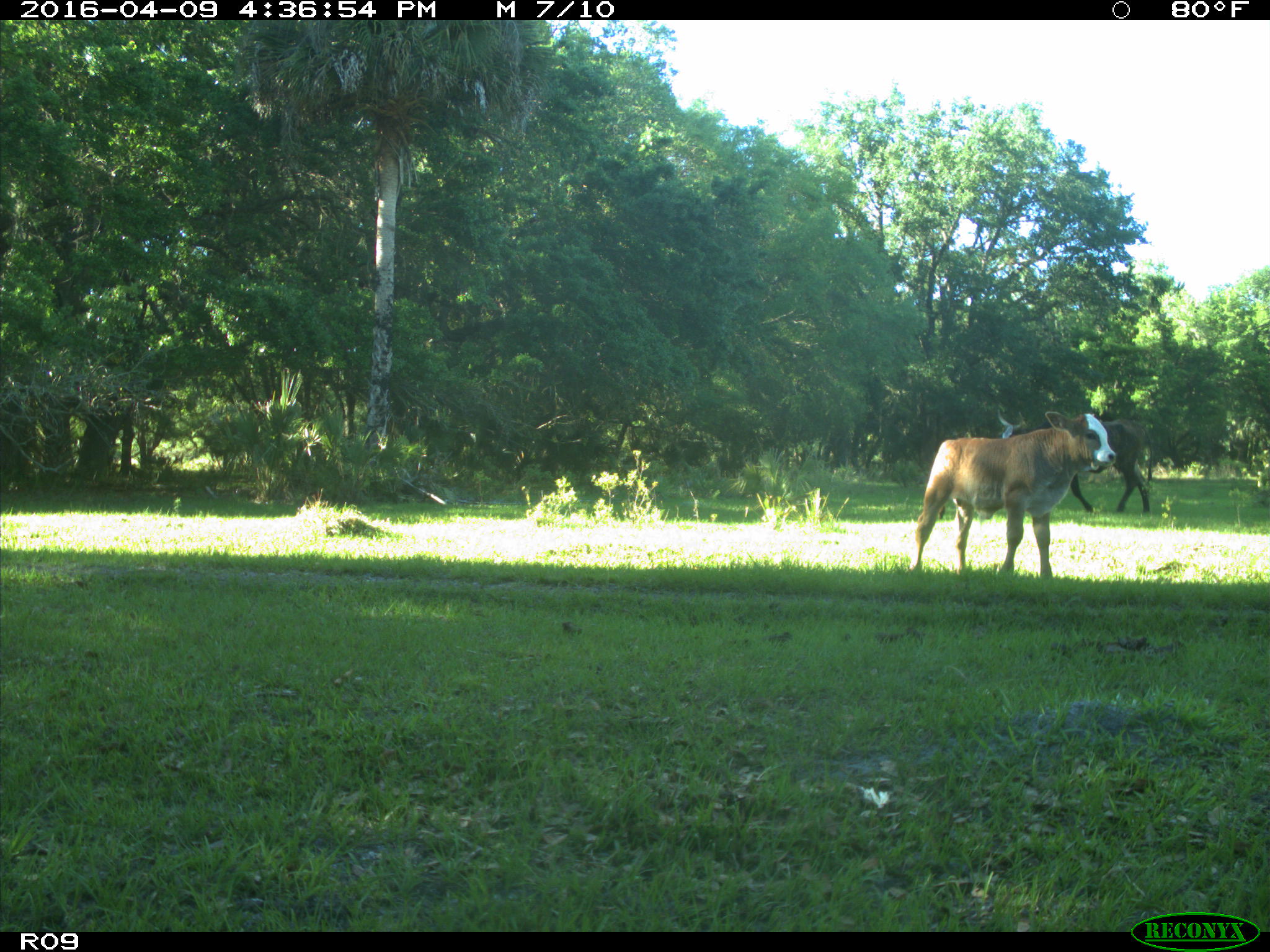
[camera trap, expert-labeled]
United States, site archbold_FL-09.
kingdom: Animalia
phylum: Chordata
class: Mammalia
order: Artiodactyla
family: Bovidae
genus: Bos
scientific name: Bos taurus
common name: domestic cow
Bos taurus (domestic cow).